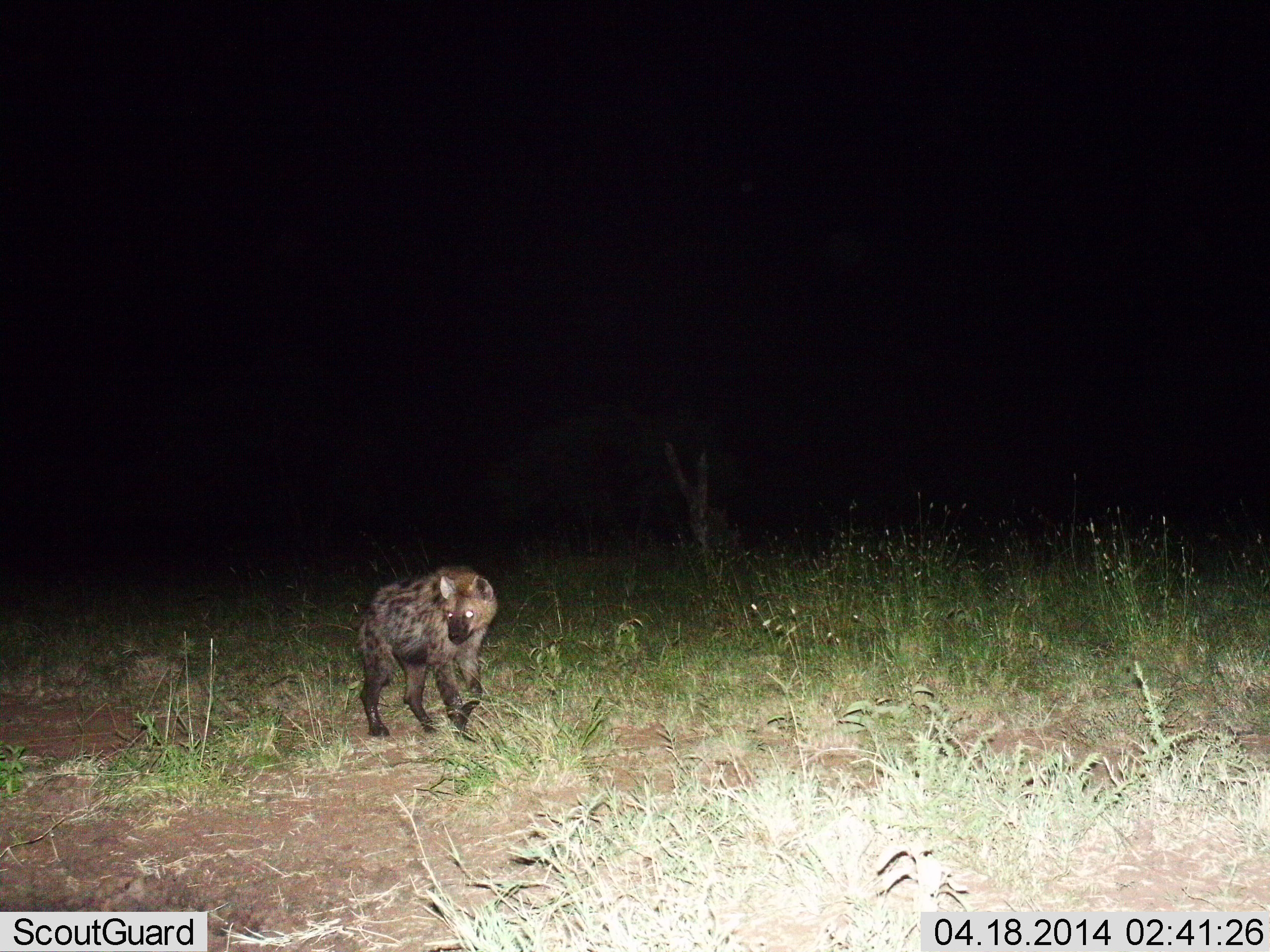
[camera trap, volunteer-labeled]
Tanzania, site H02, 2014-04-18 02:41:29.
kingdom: Animalia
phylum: Chordata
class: Mammalia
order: Carnivora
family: Hyaenidae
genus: Crocuta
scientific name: Crocuta crocuta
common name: spotted hyena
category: hyenaspotted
Hyenaspotted (spotted hyena) (Crocuta crocuta), count 1. Behavior (volunteer vote fractions): standing 25%, resting 0%, moving 72%, interacting 3%. Young present (vote fraction): 6%. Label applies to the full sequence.